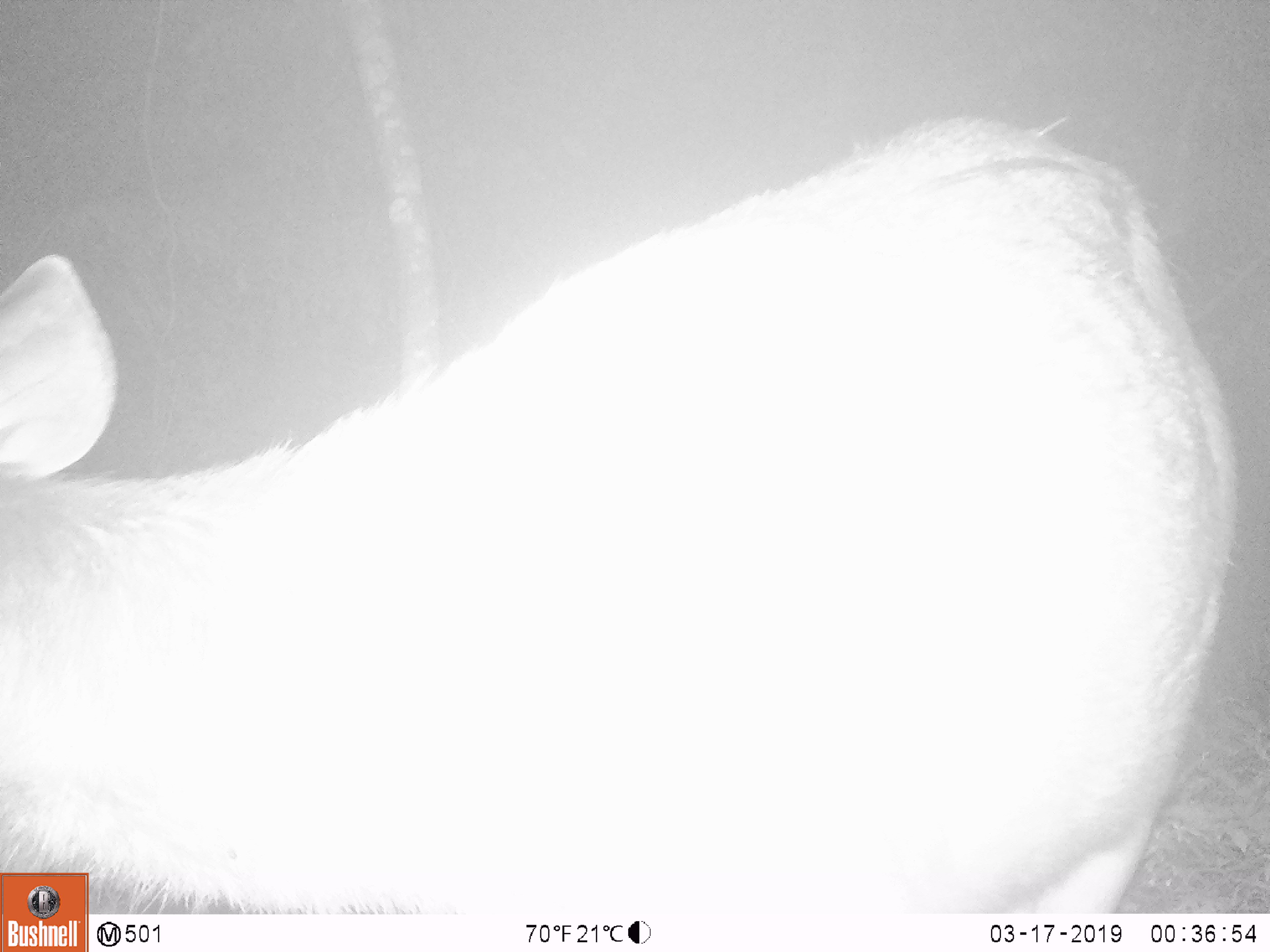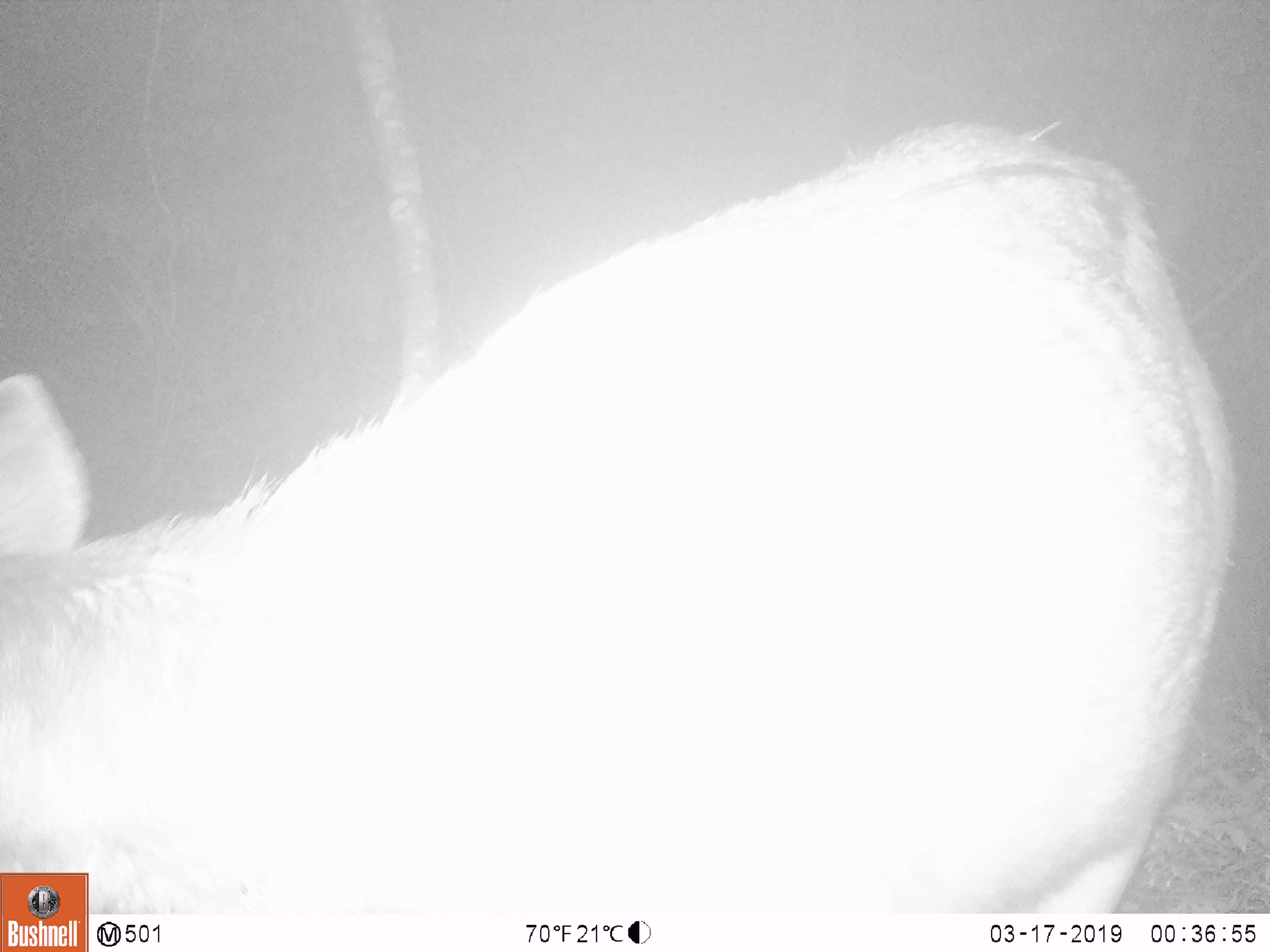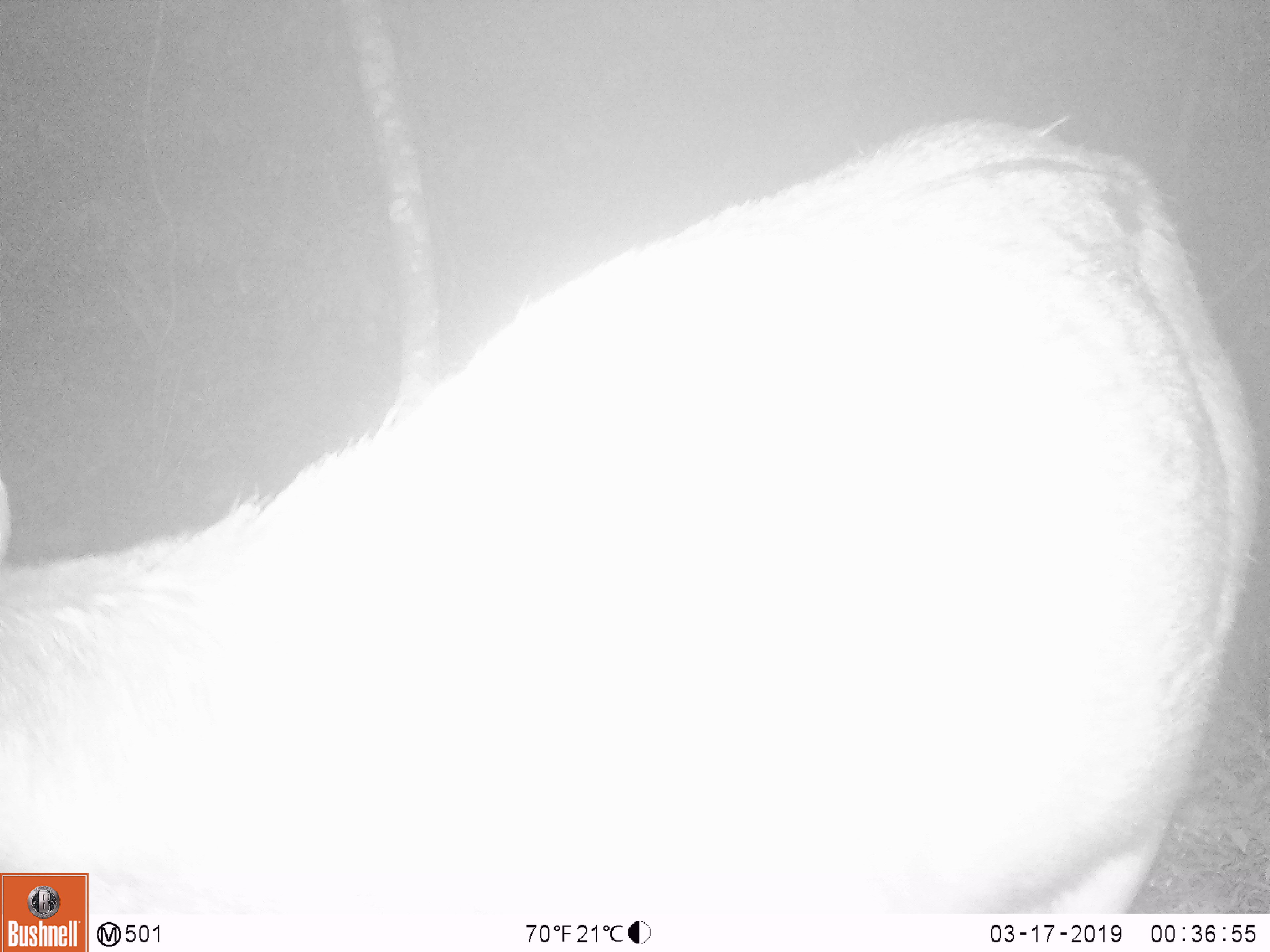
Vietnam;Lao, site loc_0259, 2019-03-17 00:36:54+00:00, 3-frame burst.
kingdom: Animalia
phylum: Chordata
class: Mammalia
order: Artiodactyla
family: Cervidae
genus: Rusa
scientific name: Rusa unicolor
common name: sambar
Sambar (Rusa unicolor). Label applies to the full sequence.